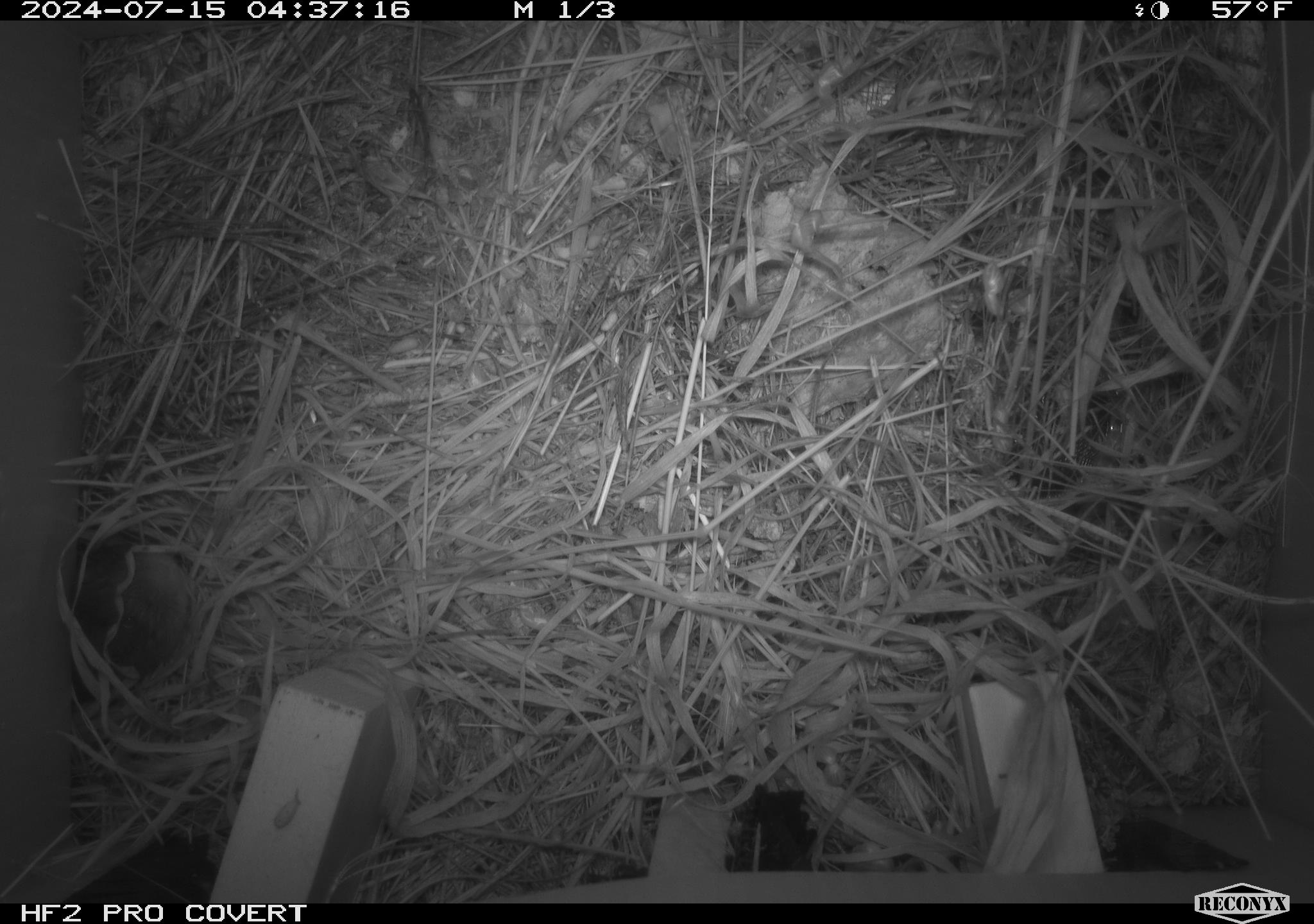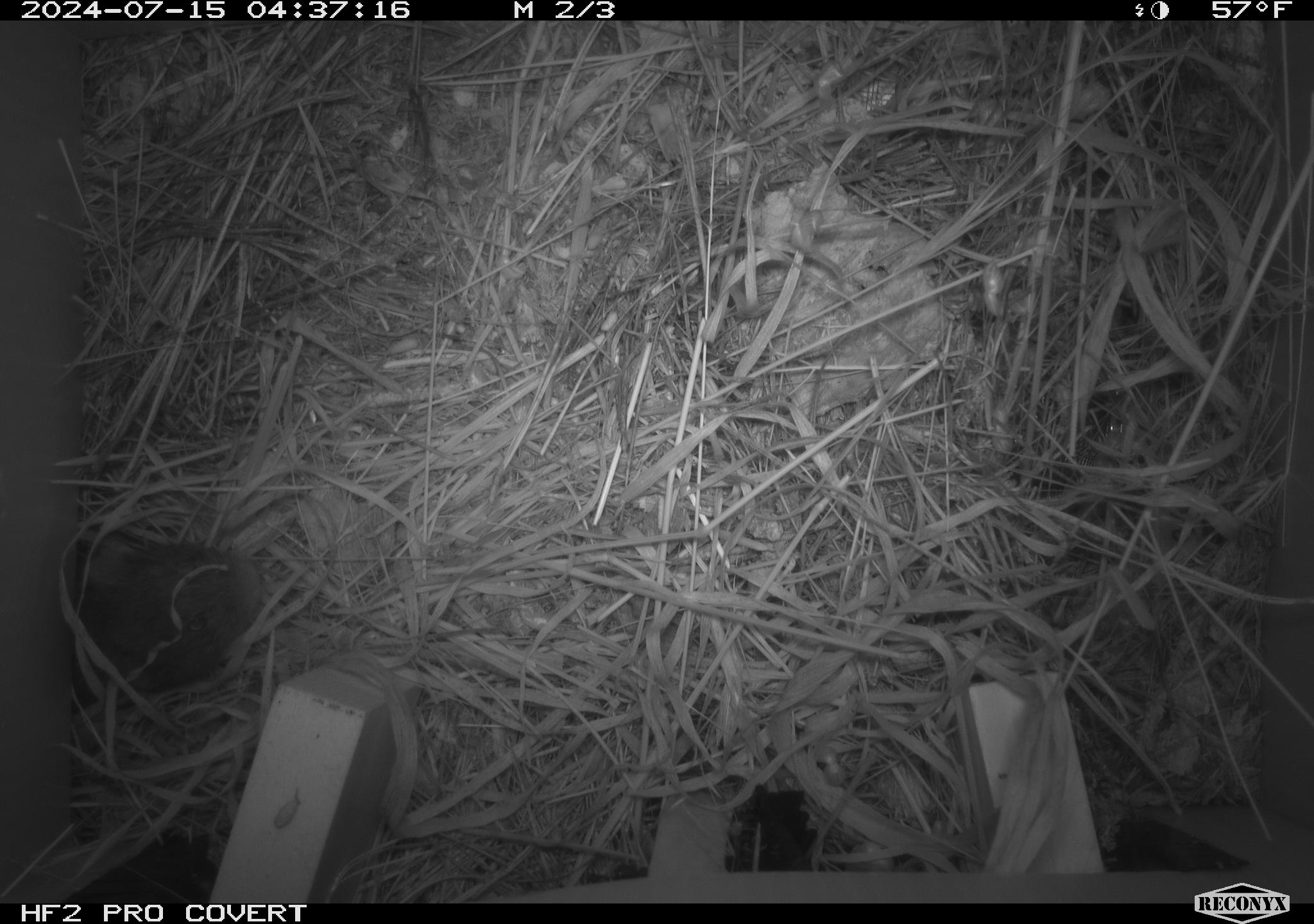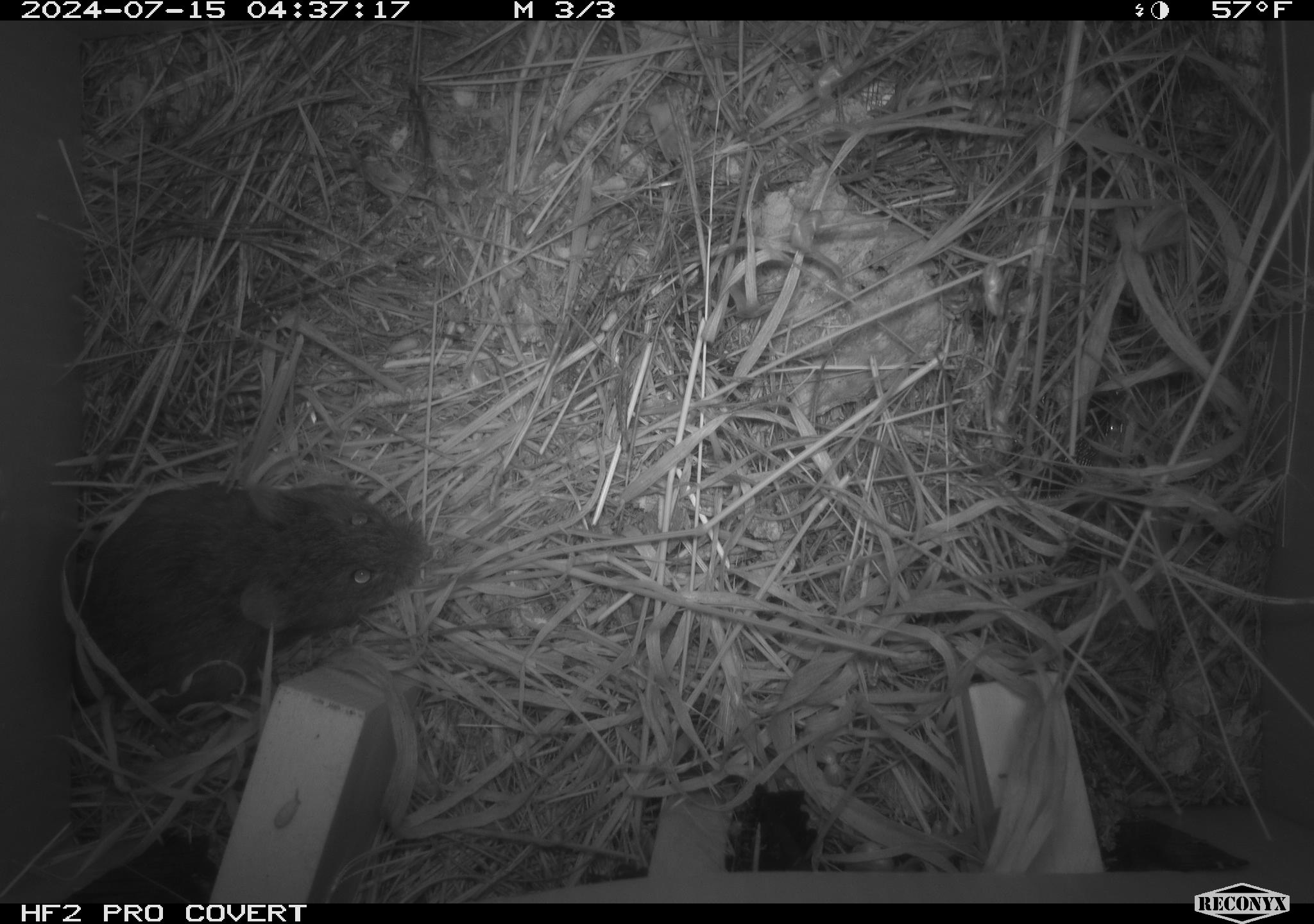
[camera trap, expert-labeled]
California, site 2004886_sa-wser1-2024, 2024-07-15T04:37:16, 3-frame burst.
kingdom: Animalia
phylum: Chordata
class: Mammalia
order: Rodentia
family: Cricetidae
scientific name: Arvicolinae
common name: voles, lemmings, and muskrats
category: arvicolinae subfamily